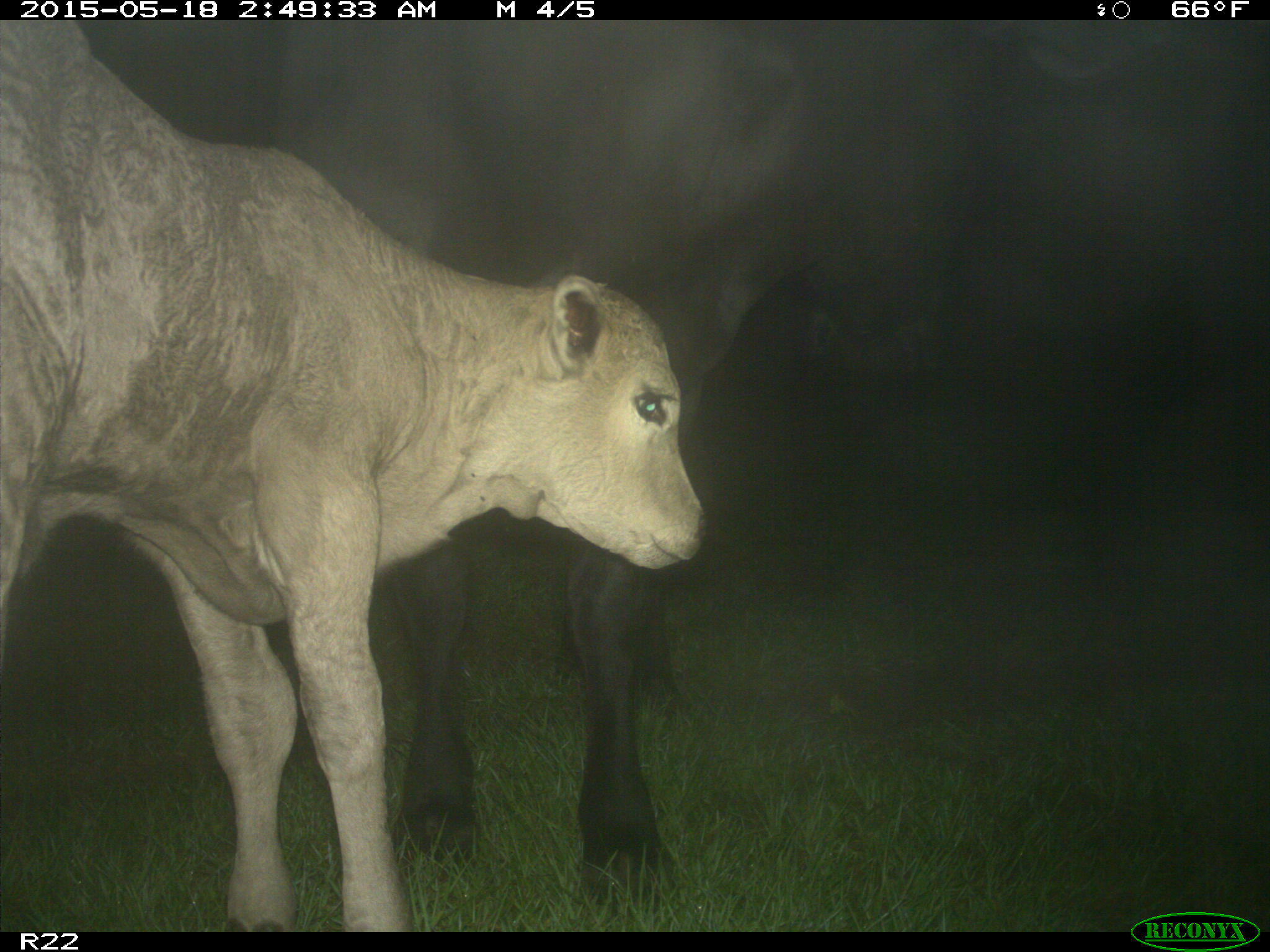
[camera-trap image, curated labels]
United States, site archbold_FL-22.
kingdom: Animalia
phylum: Chordata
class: Mammalia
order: Artiodactyla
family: Bovidae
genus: Bos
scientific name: Bos taurus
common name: domestic cow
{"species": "Bos taurus (domestic cow)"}